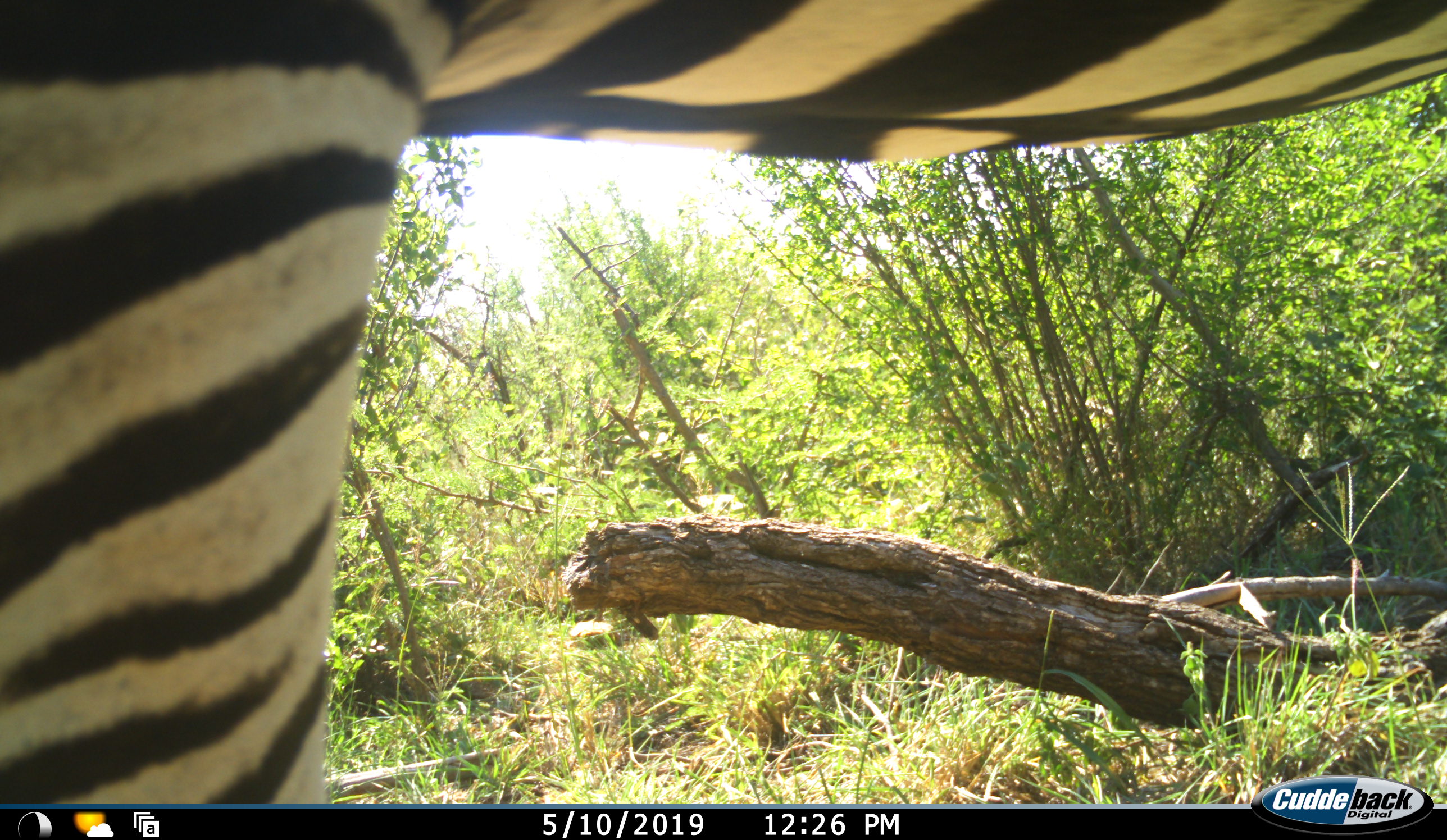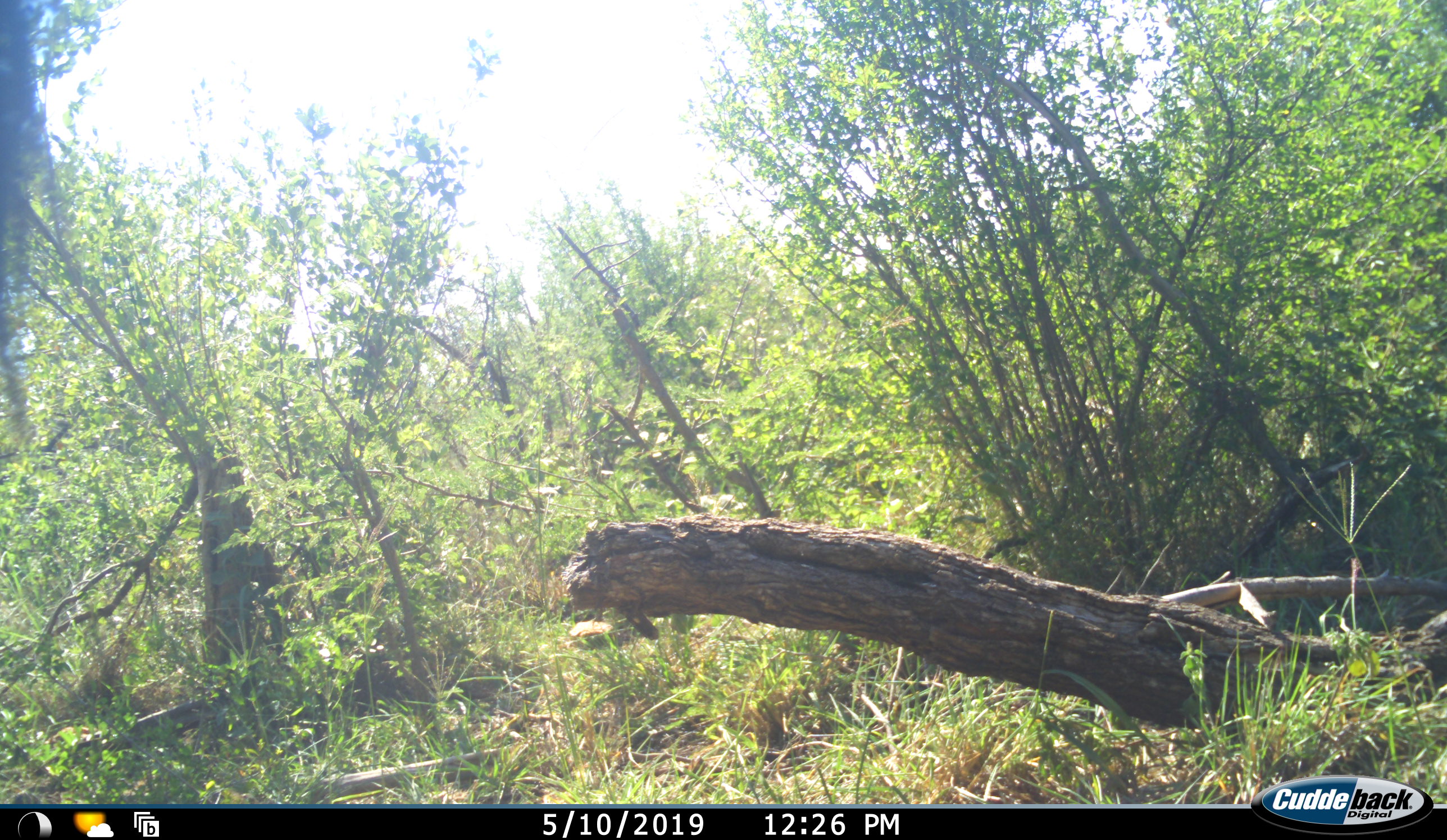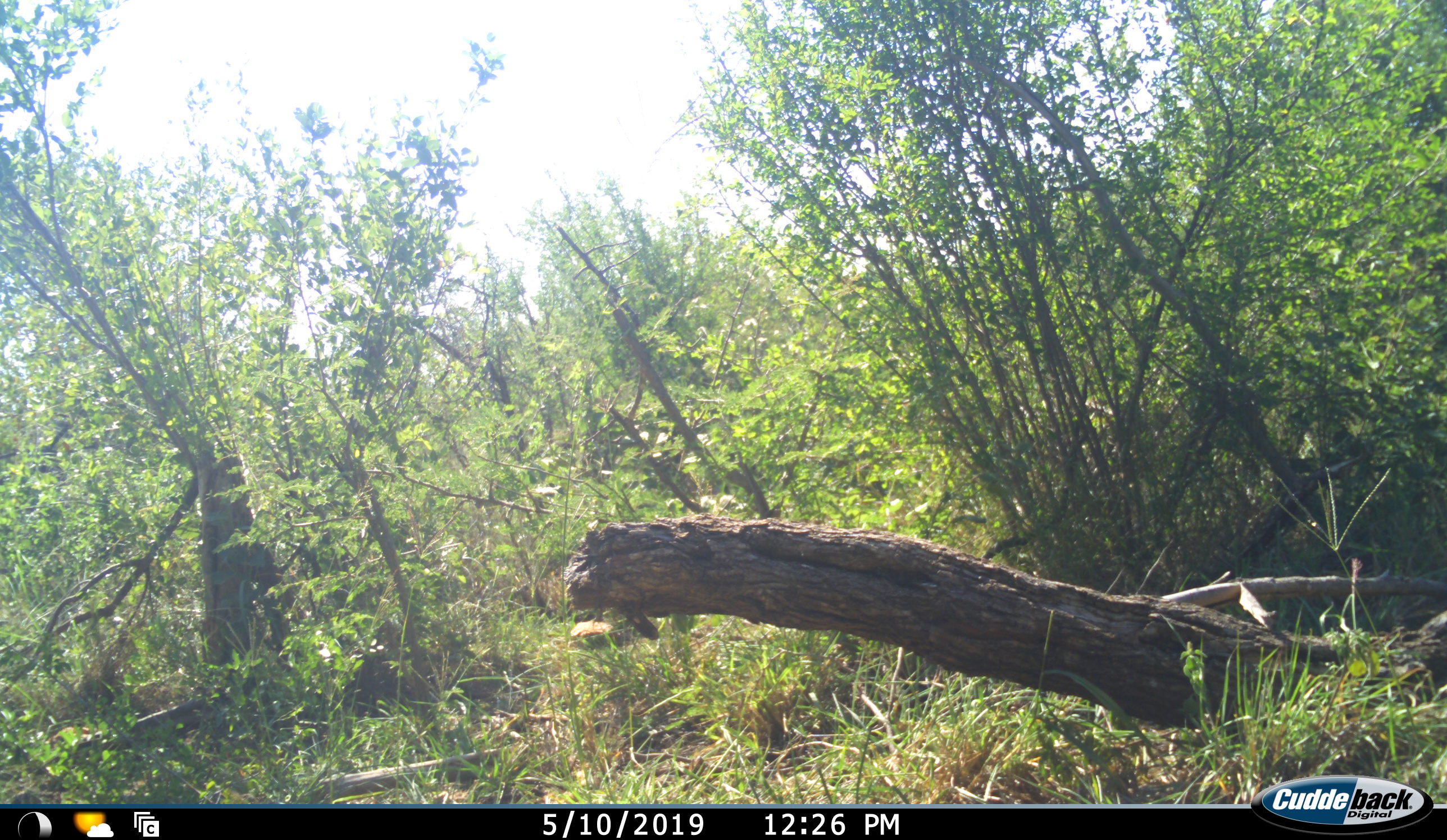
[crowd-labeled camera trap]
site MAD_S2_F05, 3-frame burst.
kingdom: Animalia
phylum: Chordata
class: Mammalia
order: Perissodactyla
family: Equidae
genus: Equus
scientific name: Equus quagga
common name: plains zebra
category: zebraplains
Zebraplains (plains zebra) (Equus quagga), count 1. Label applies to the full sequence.